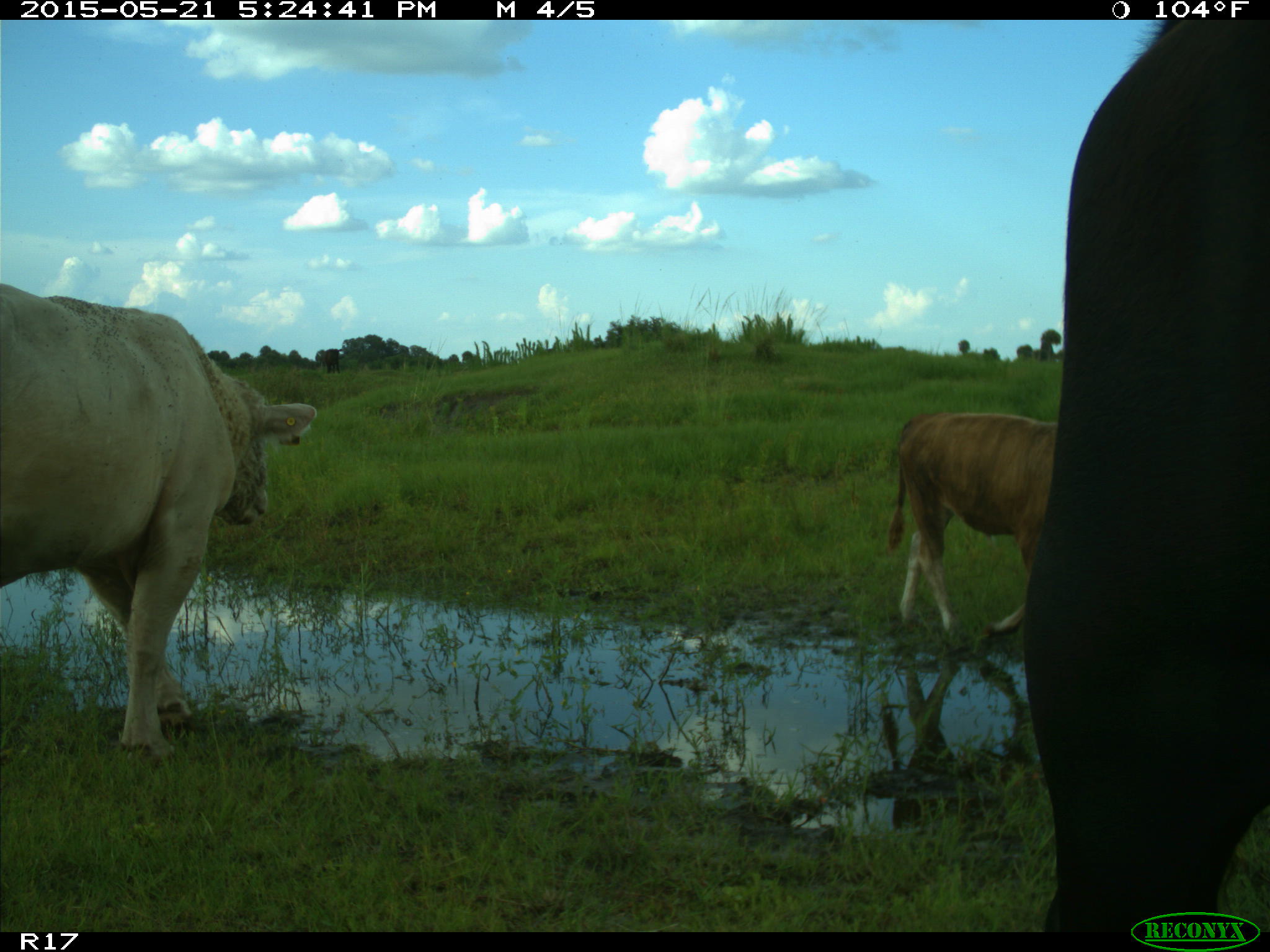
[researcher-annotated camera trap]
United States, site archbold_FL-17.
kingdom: Animalia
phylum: Chordata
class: Mammalia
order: Artiodactyla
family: Bovidae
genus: Bos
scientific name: Bos taurus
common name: domestic cow